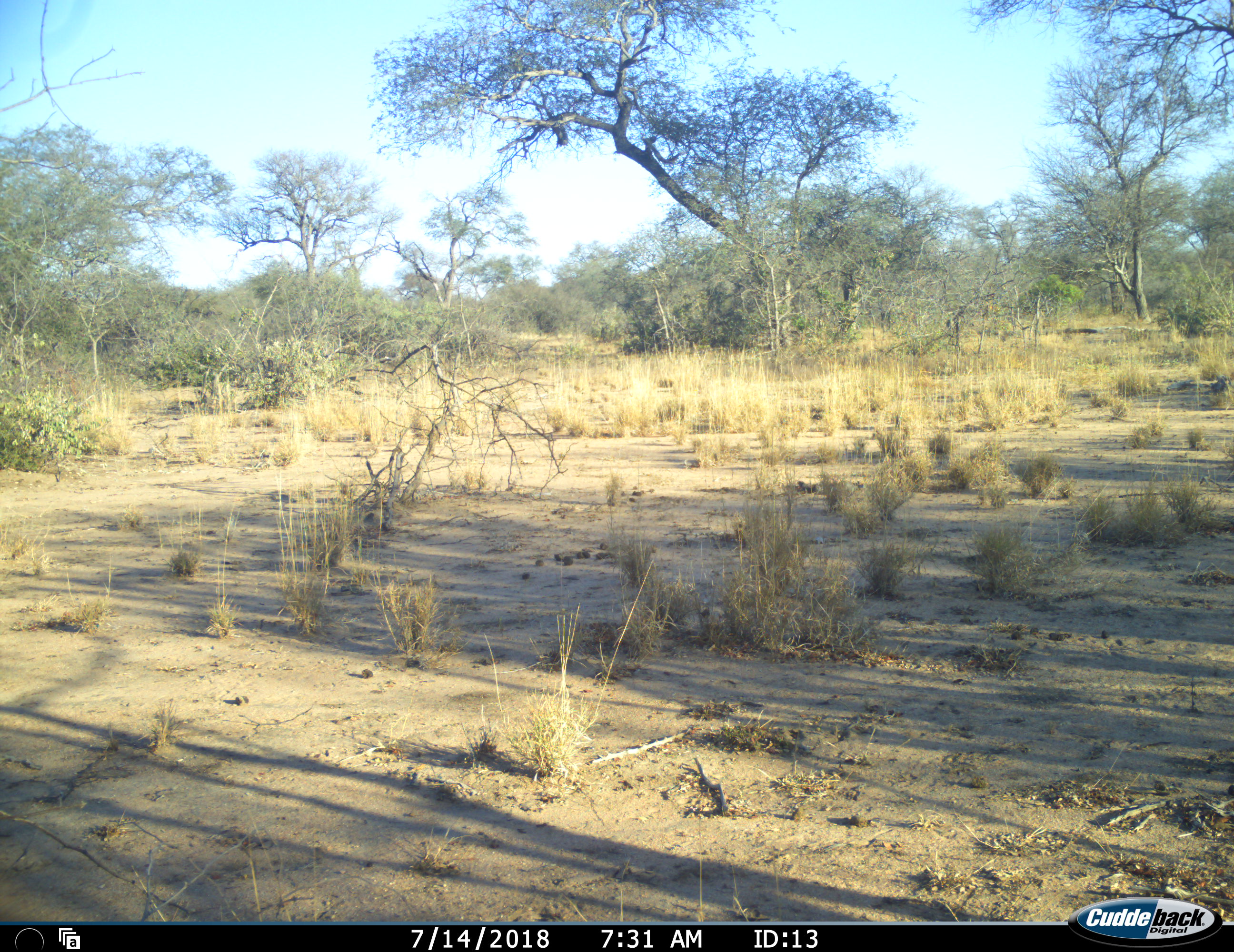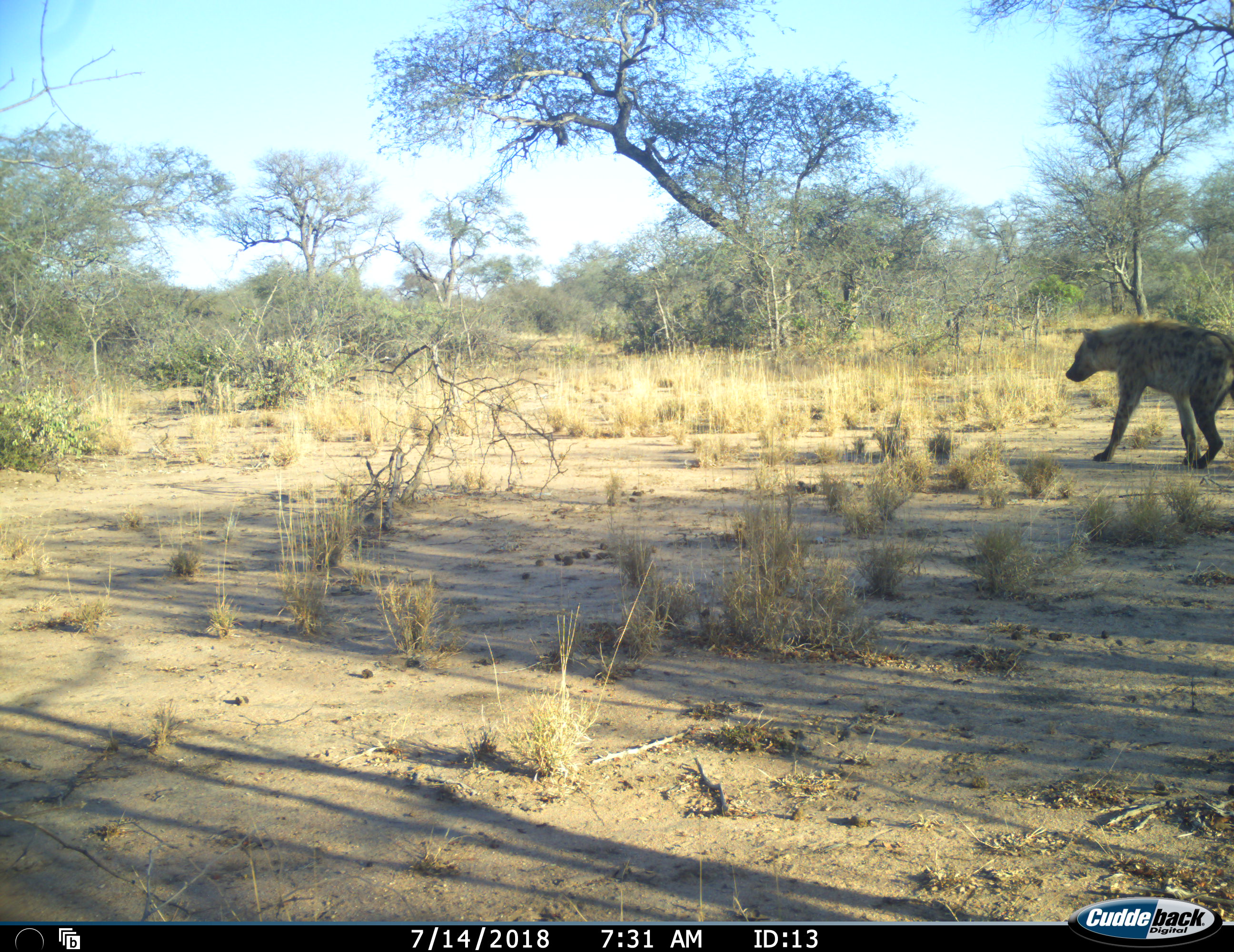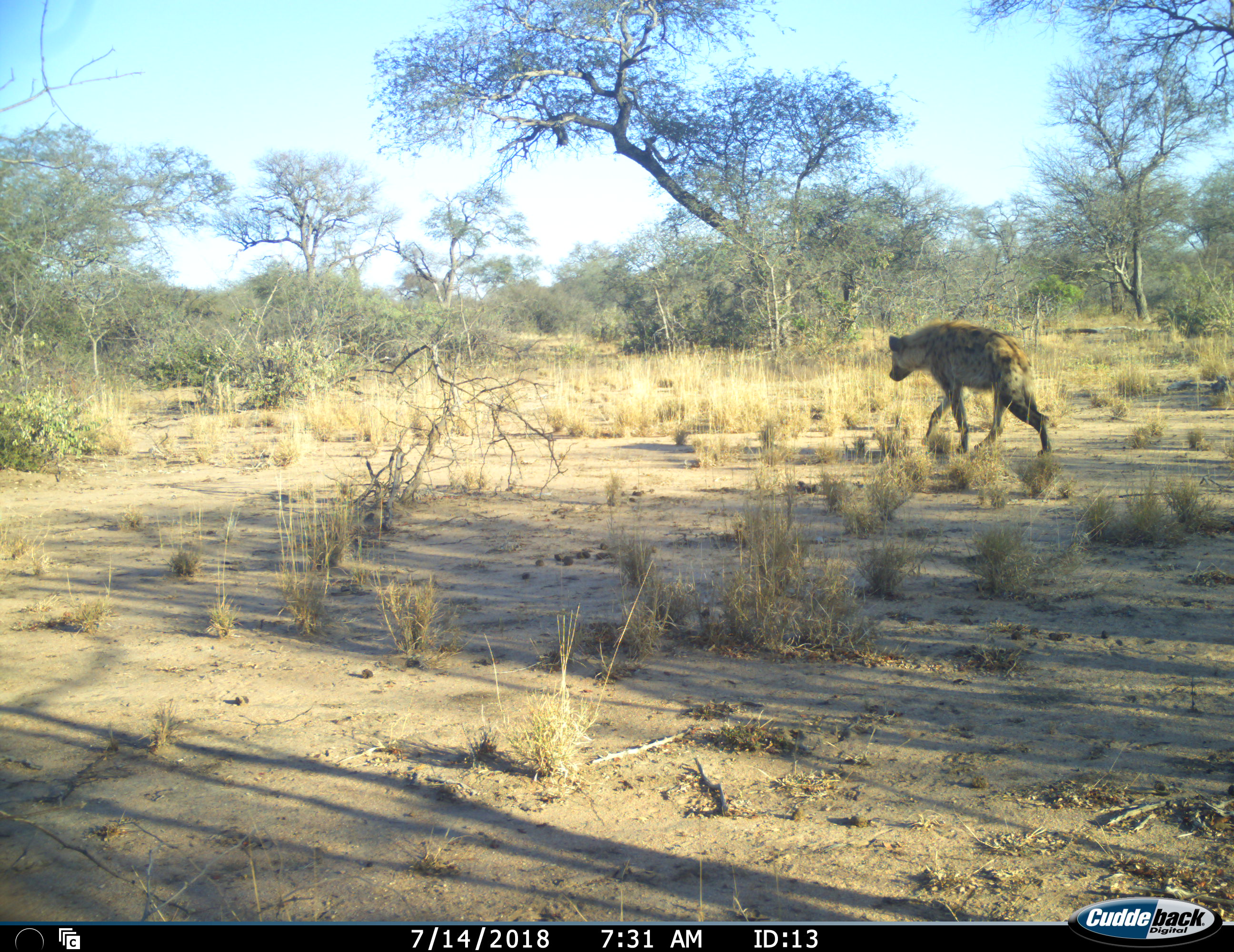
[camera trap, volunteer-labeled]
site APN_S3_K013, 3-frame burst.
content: unidentified animal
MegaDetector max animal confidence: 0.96